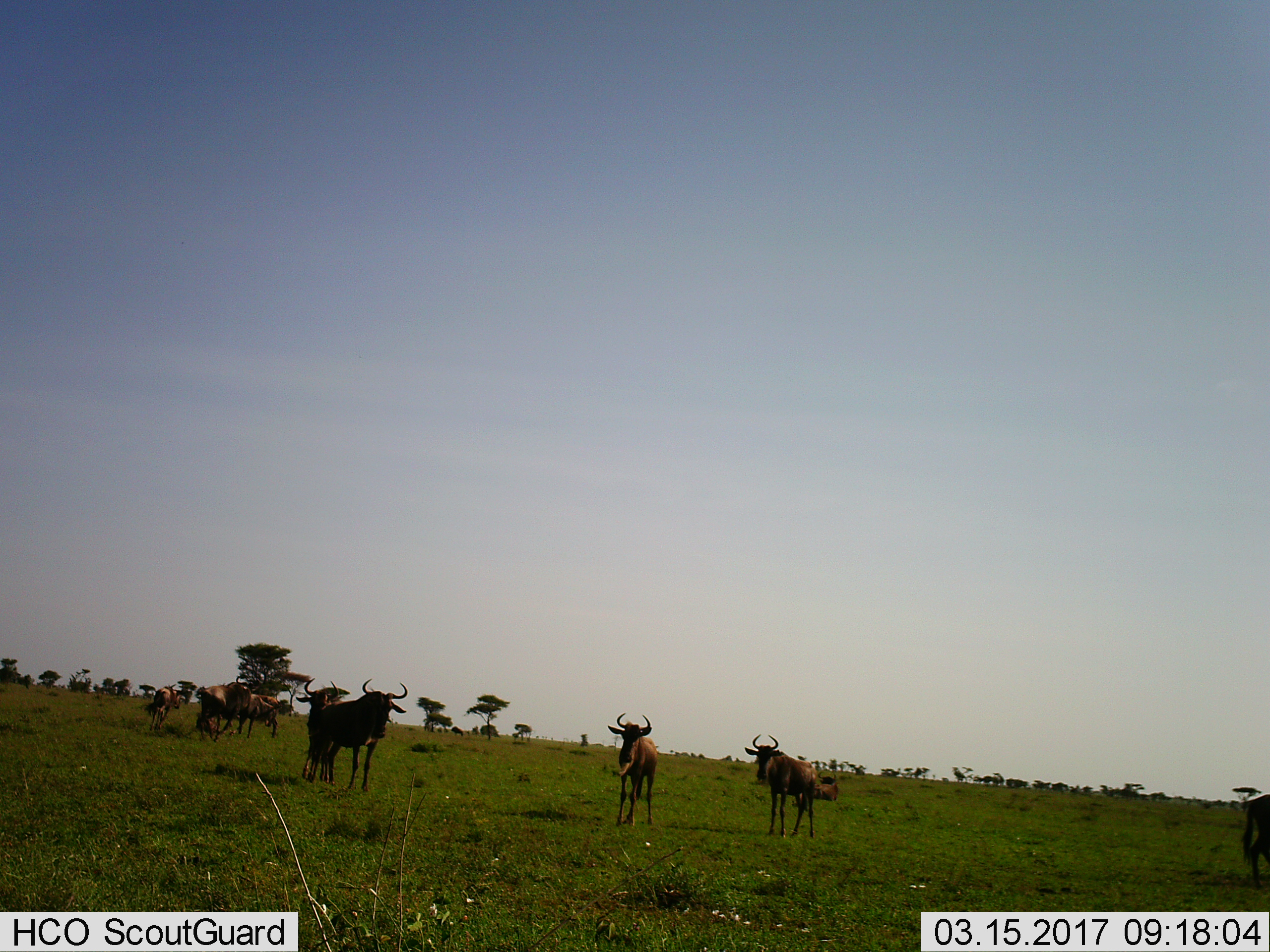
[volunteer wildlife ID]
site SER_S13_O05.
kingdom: Animalia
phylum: Chordata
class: Mammalia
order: Artiodactyla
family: Bovidae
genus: Connochaetes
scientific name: Connochaetes taurinus taurinus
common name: blue wildebeest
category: wildebeestblue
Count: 11-50.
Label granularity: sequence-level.